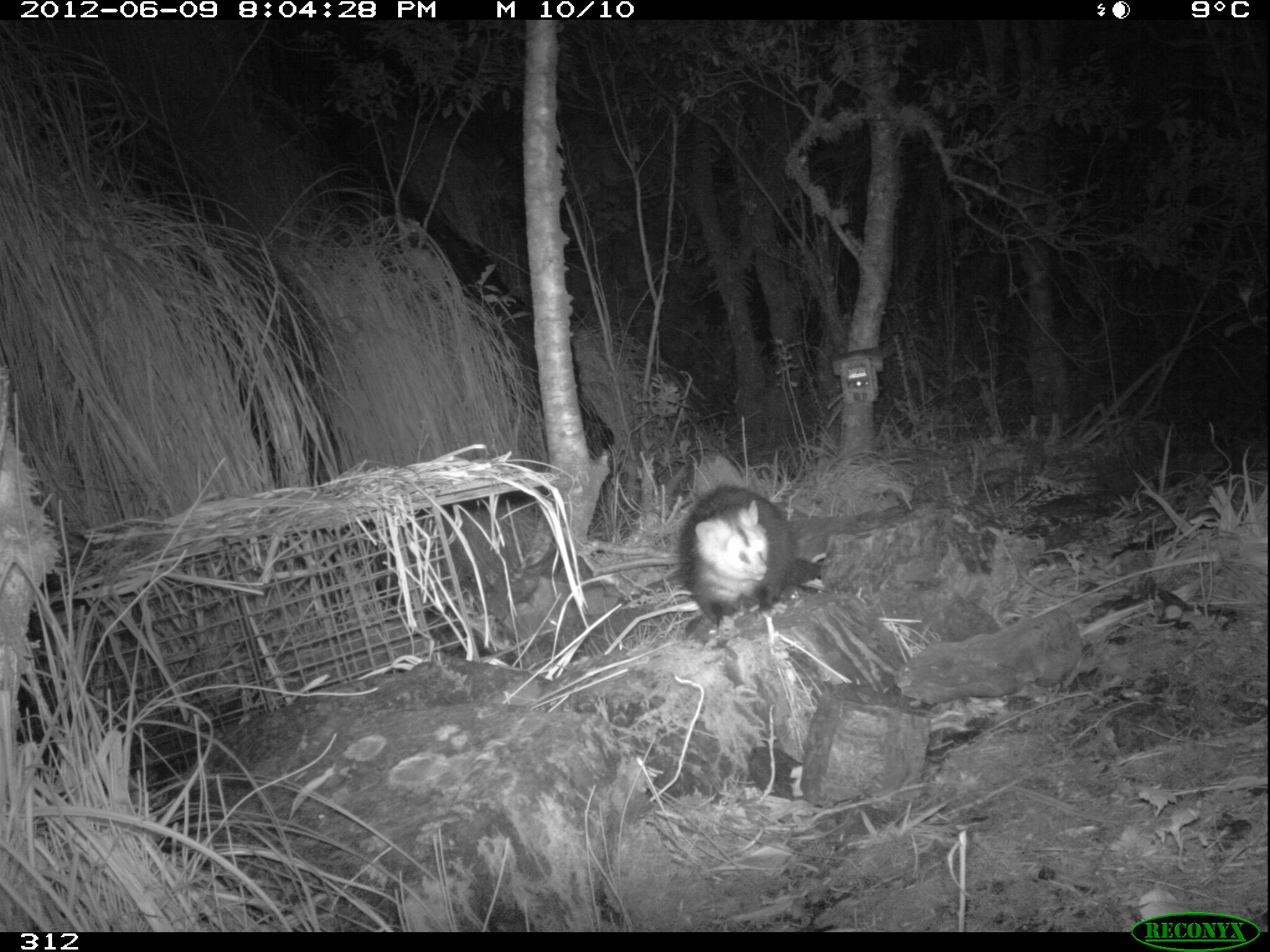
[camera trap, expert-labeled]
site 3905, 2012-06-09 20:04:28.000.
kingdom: Animalia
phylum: Chordata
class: Mammalia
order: Didelphimorphia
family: Didelphidae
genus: Didelphis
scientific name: Didelphis pernigra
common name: andean white-eared opossum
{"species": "Didelphis pernigra (andean white-eared opossum)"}